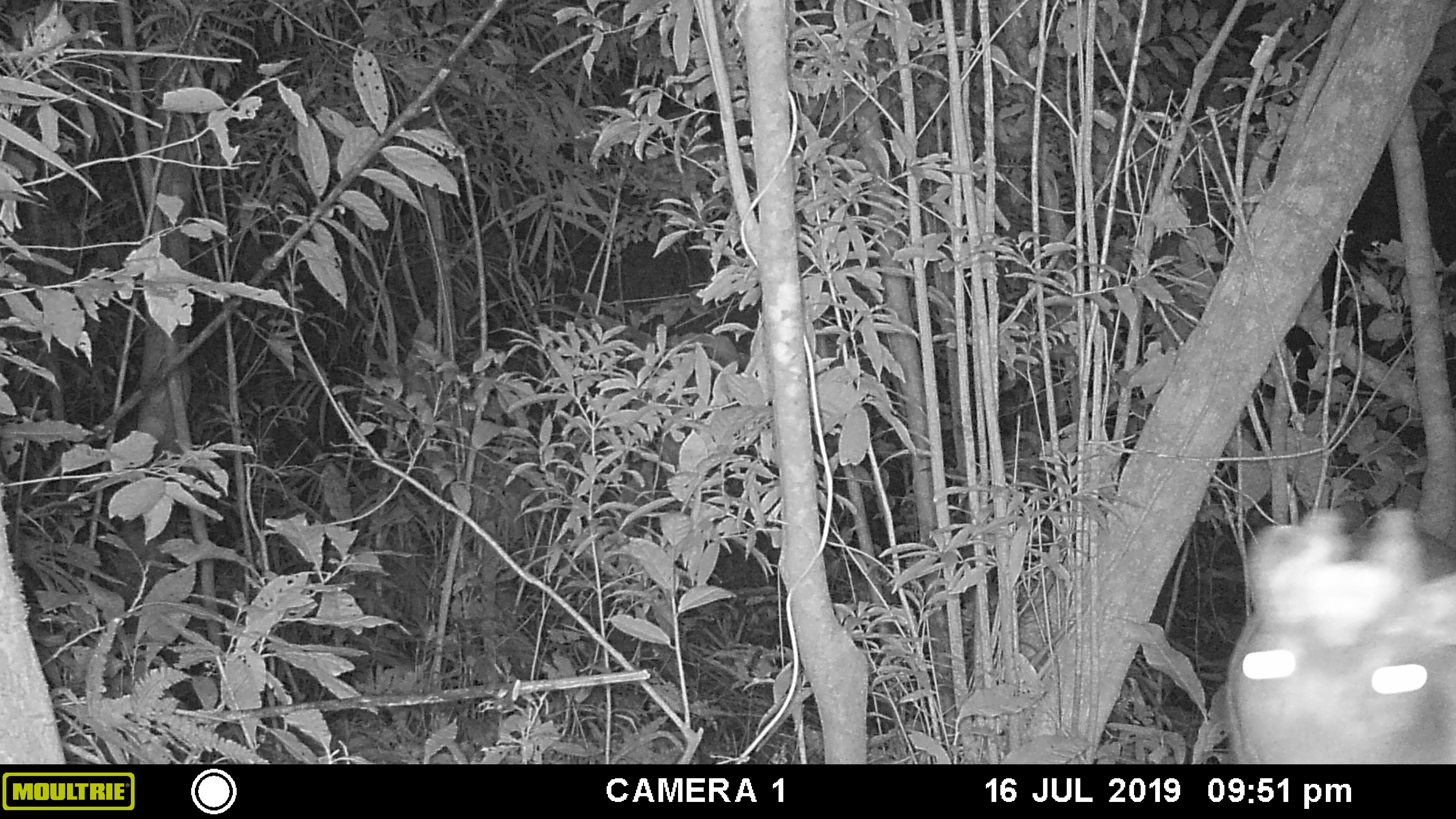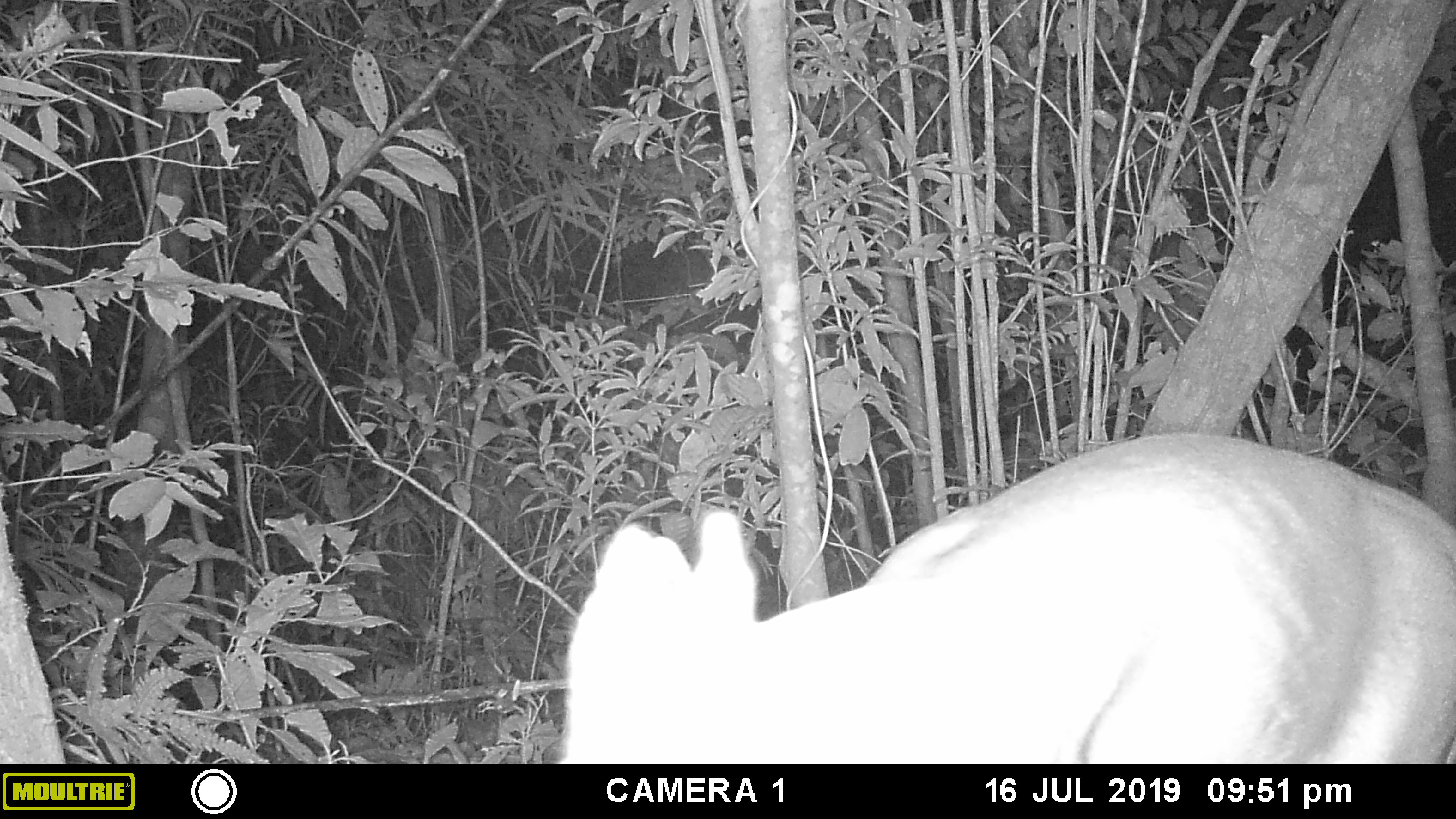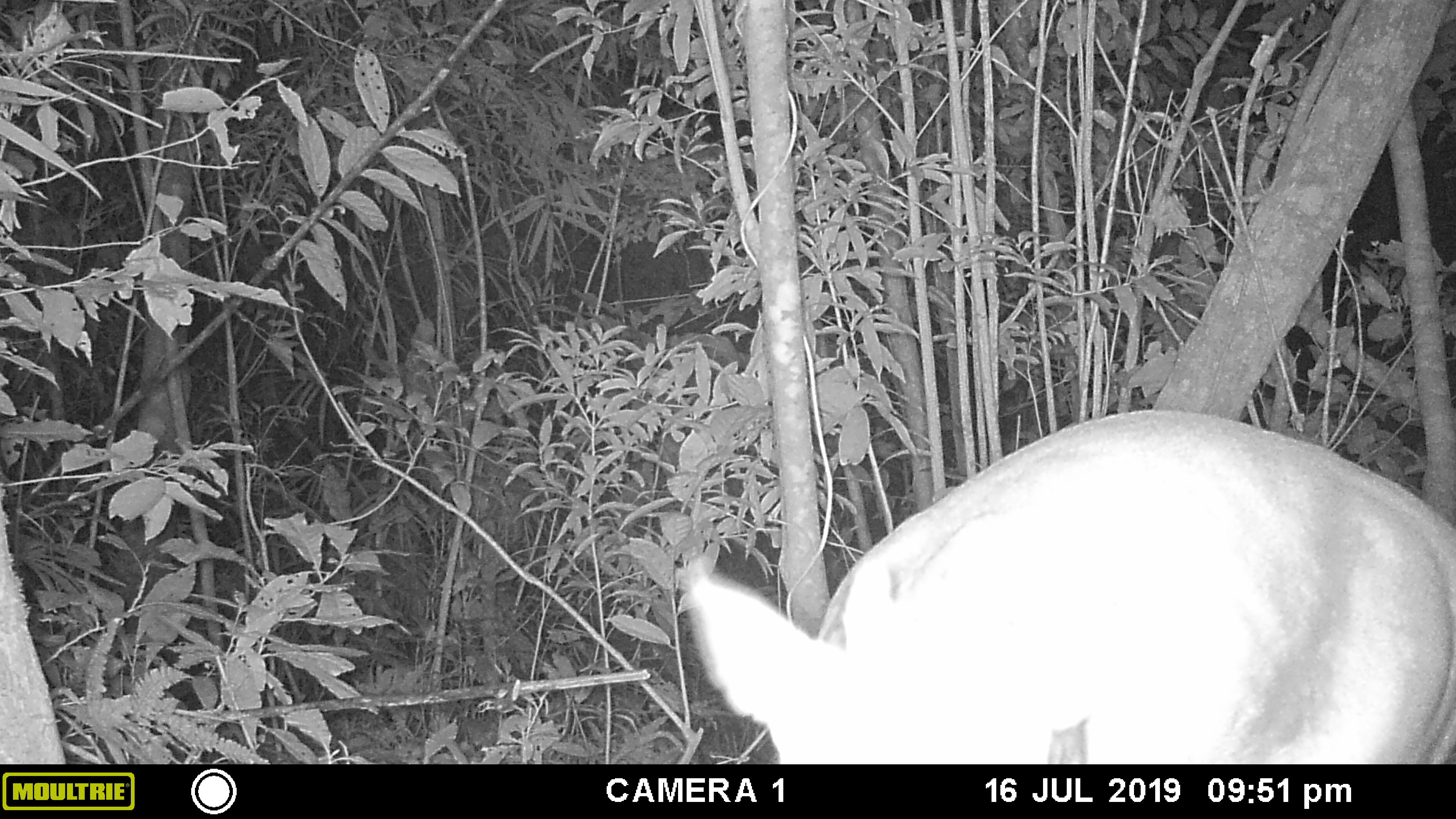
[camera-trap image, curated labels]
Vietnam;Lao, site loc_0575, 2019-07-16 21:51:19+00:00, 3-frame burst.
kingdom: Animalia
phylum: Chordata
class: Mammalia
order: Artiodactyla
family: Cervidae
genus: Muntiacus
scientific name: Muntiacus rooseveltorum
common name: roosevelt's muntjac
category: roosevelts muntjac group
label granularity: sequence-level